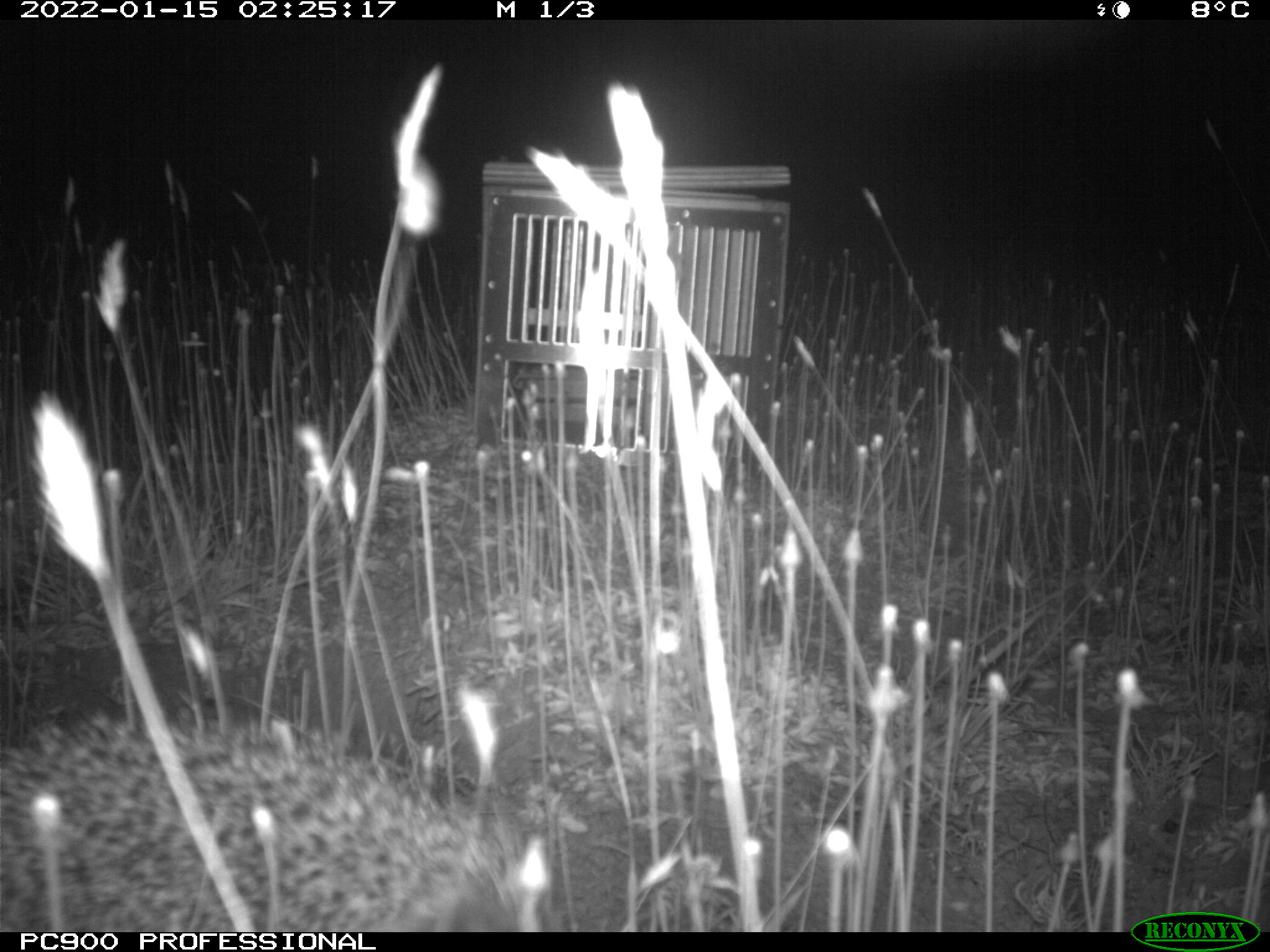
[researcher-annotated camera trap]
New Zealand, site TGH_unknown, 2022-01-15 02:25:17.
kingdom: Animalia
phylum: Chordata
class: Mammalia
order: Eulipotyphla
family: Erinaceidae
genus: Erinaceus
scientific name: Erinaceus europaeus europaeus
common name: european hedgehog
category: hedgehog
Hedgehog (european hedgehog) (Erinaceus europaeus europaeus).